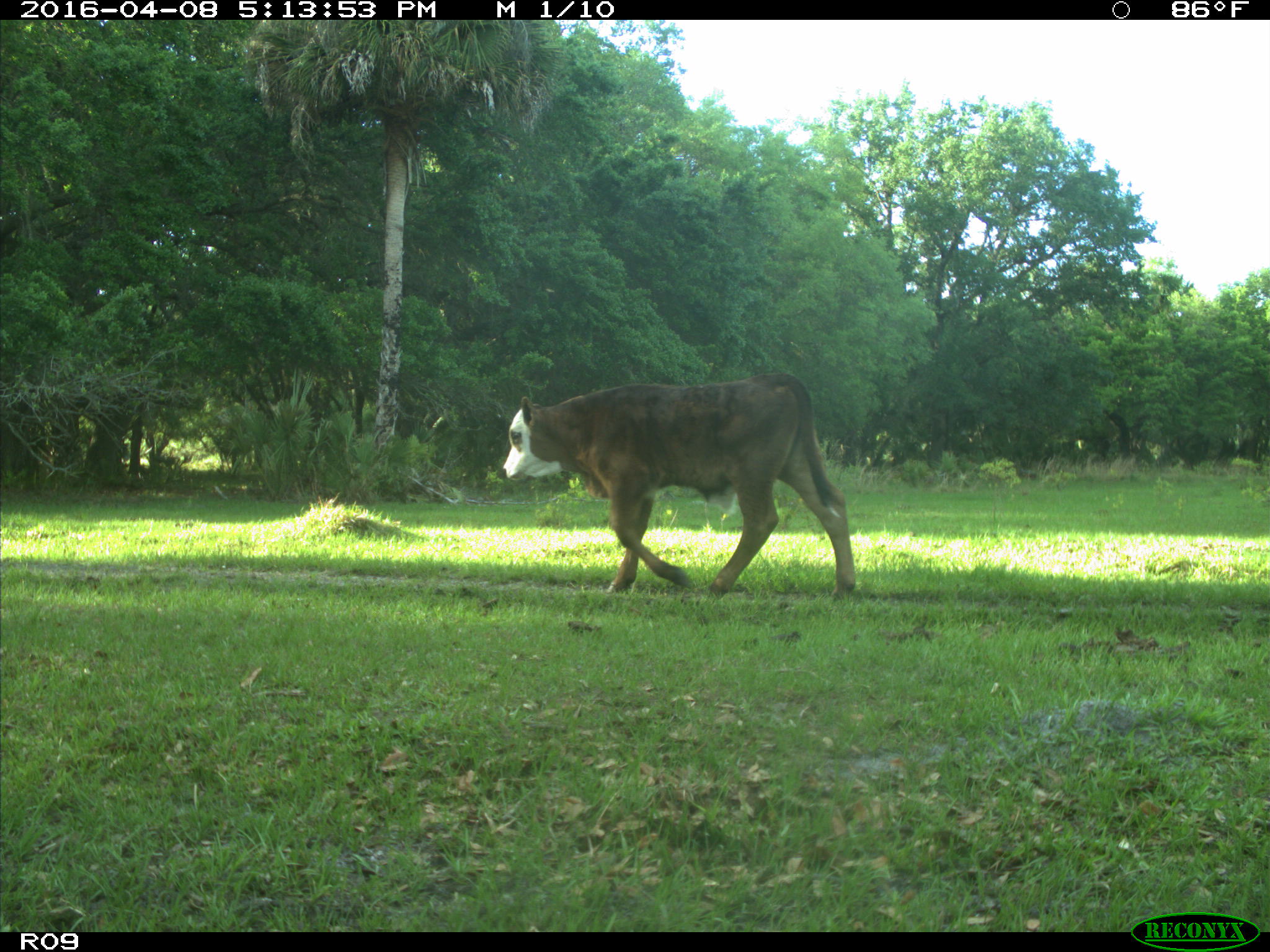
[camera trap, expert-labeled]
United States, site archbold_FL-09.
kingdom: Animalia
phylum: Chordata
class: Mammalia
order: Artiodactyla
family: Bovidae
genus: Bos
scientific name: Bos taurus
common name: domestic cow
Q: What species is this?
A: Bos taurus (domestic cow).